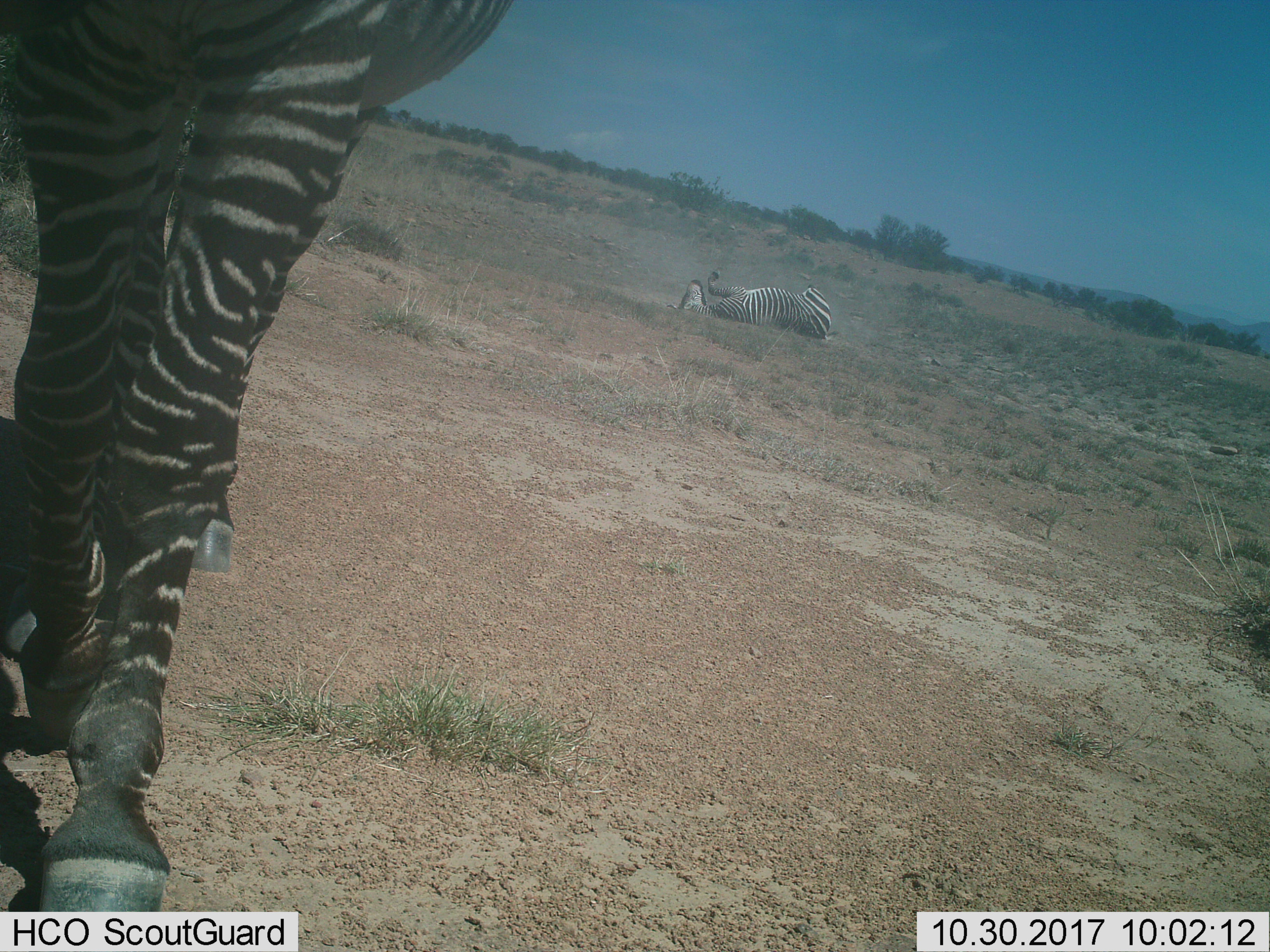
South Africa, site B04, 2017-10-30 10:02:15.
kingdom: Animalia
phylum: Chordata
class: Mammalia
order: Perissodactyla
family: Equidae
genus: Equus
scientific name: Equus zebra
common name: mountain zebra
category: zebramountain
Zebramountain (mountain zebra) (Equus zebra), count 2. Behavior (volunteer vote fractions): standing 67%, resting 33%, moving 67%, interacting 17%. Young present (vote fraction): 0%. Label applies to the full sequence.